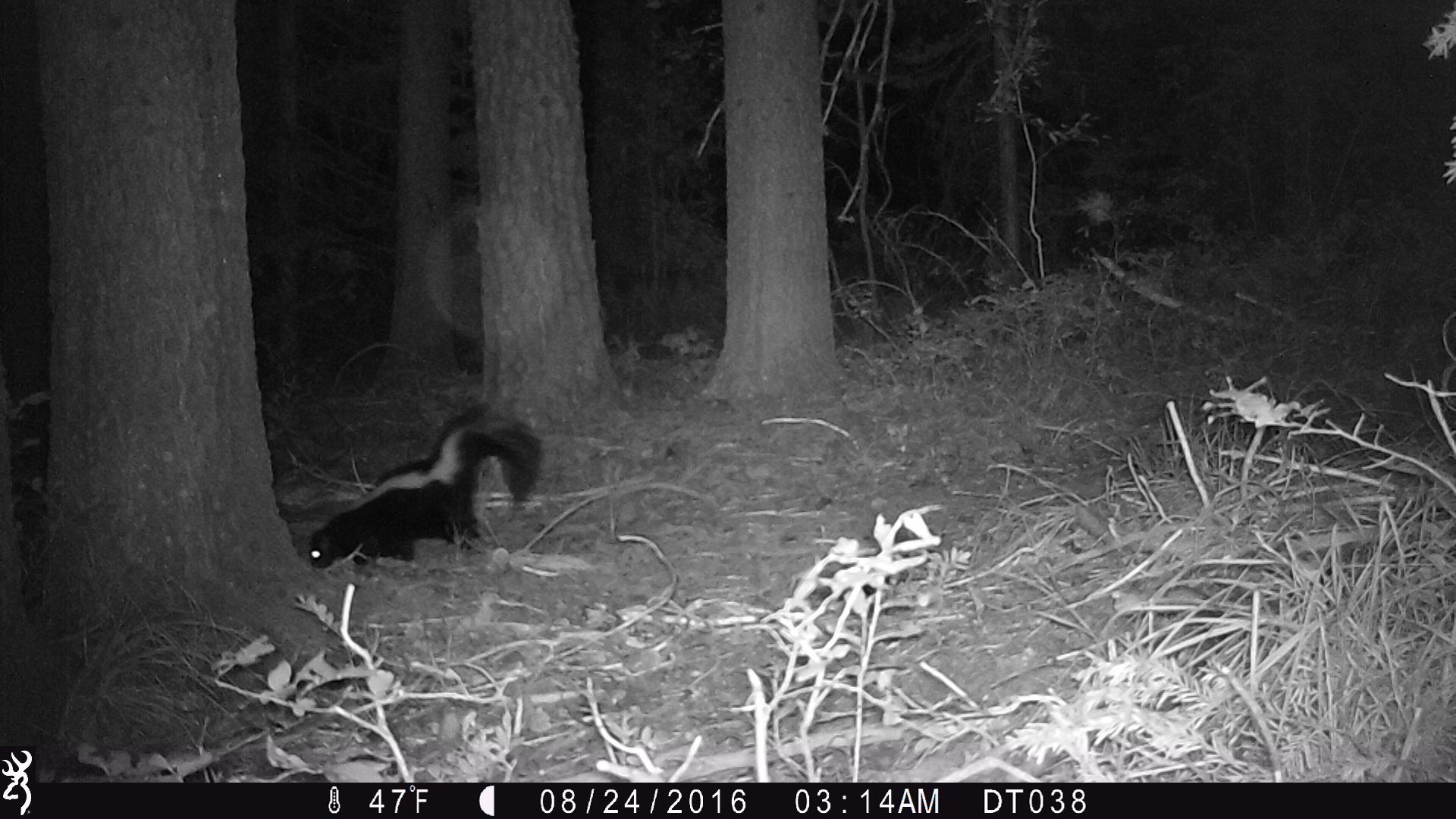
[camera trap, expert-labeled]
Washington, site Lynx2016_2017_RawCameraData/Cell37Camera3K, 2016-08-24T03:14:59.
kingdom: Animalia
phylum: Chordata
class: Mammalia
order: Carnivora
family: Mephitidae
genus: Mephitis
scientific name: Mephitis mephitis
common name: striped skunk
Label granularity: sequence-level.